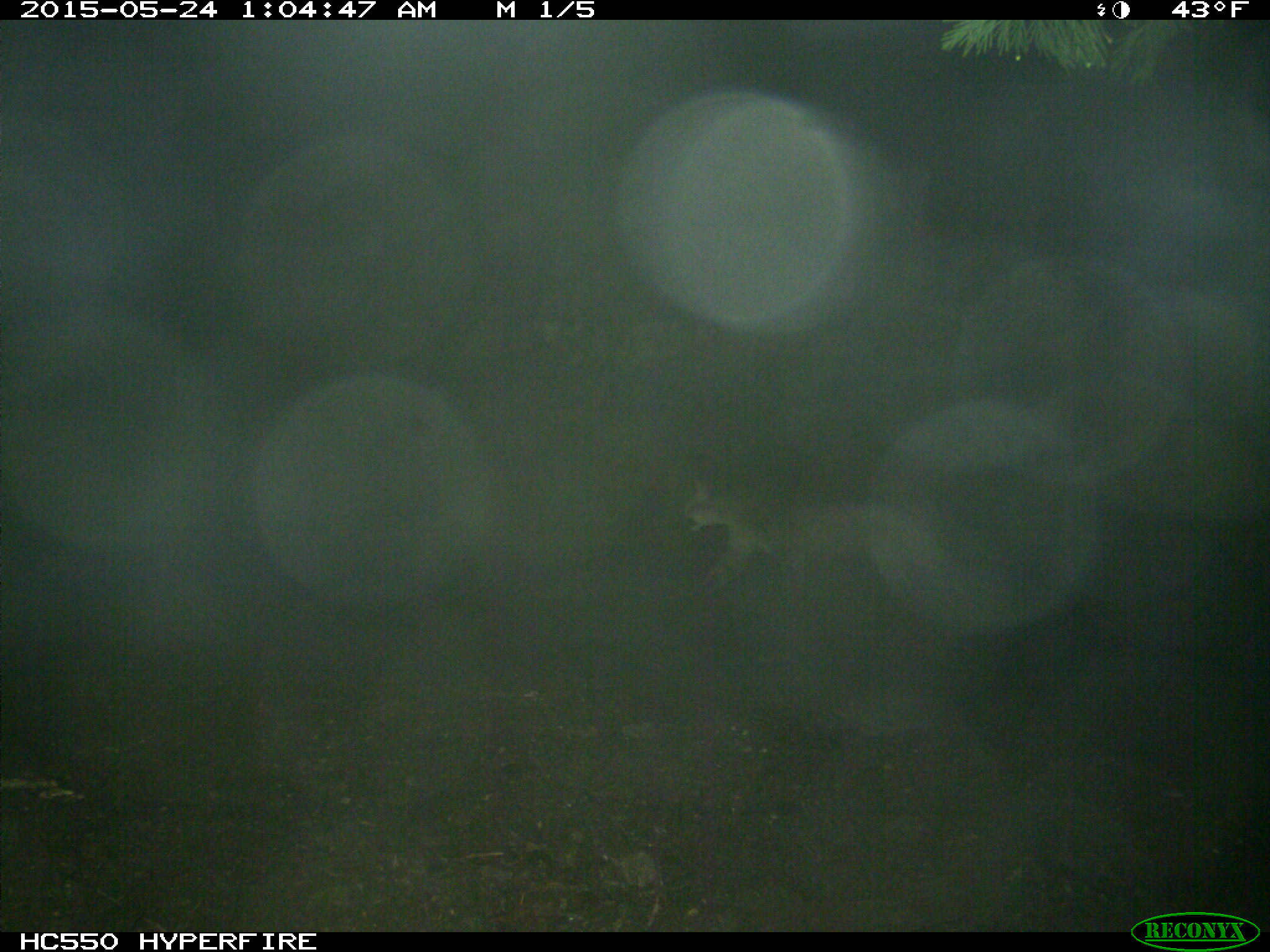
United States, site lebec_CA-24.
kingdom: Animalia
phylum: Chordata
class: Mammalia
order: Carnivora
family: Felidae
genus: Puma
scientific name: Puma concolor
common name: mountain lion